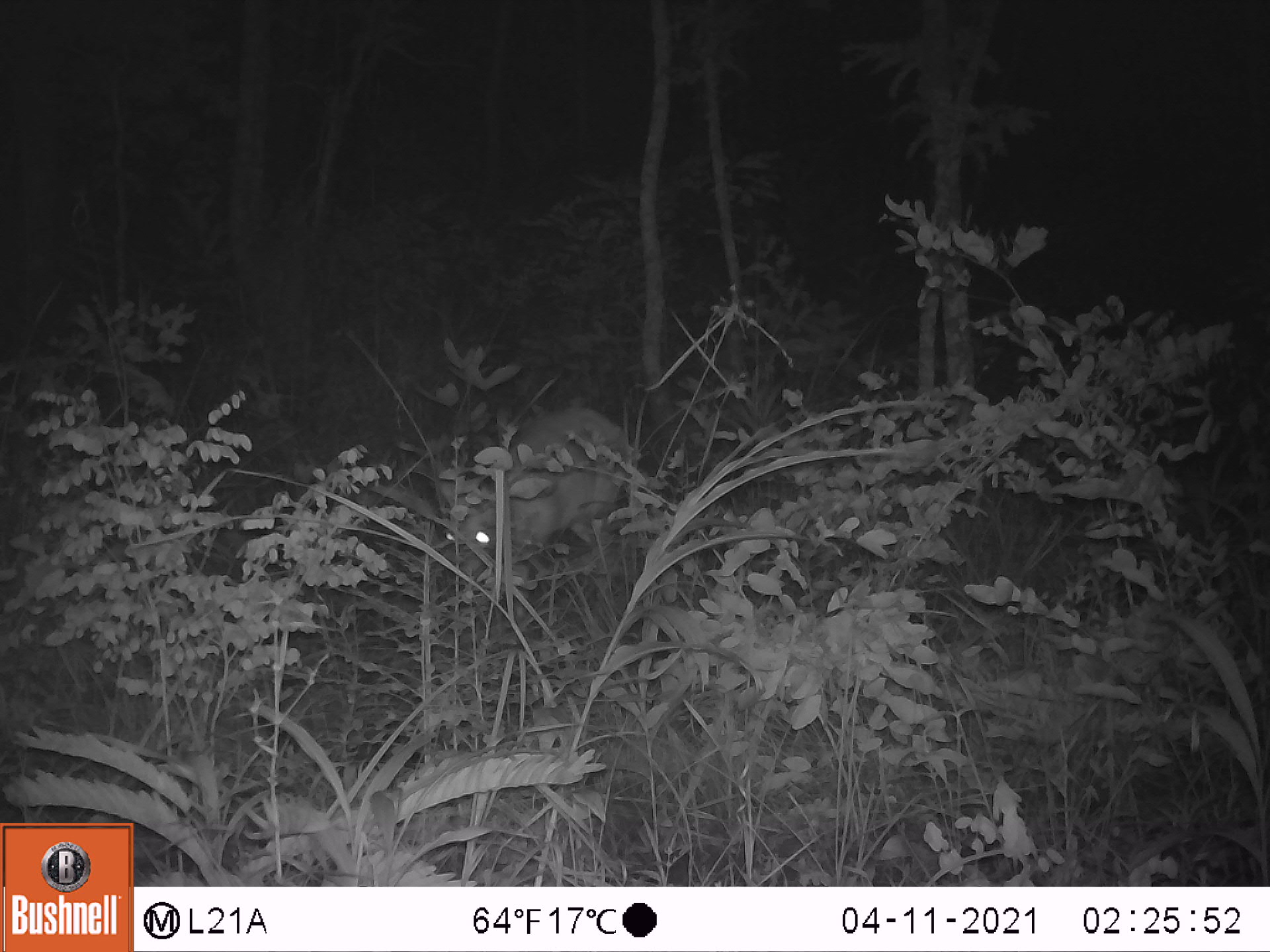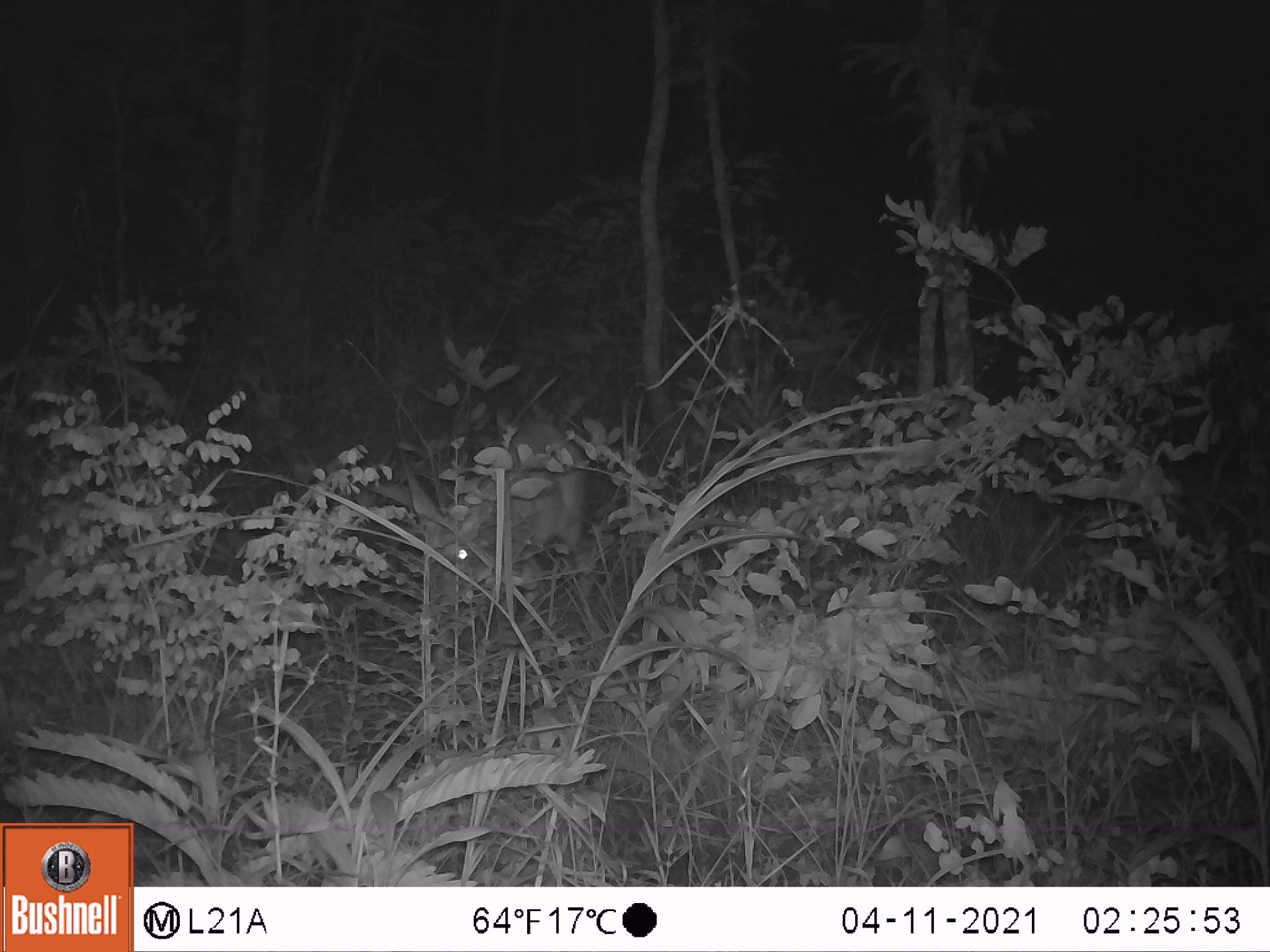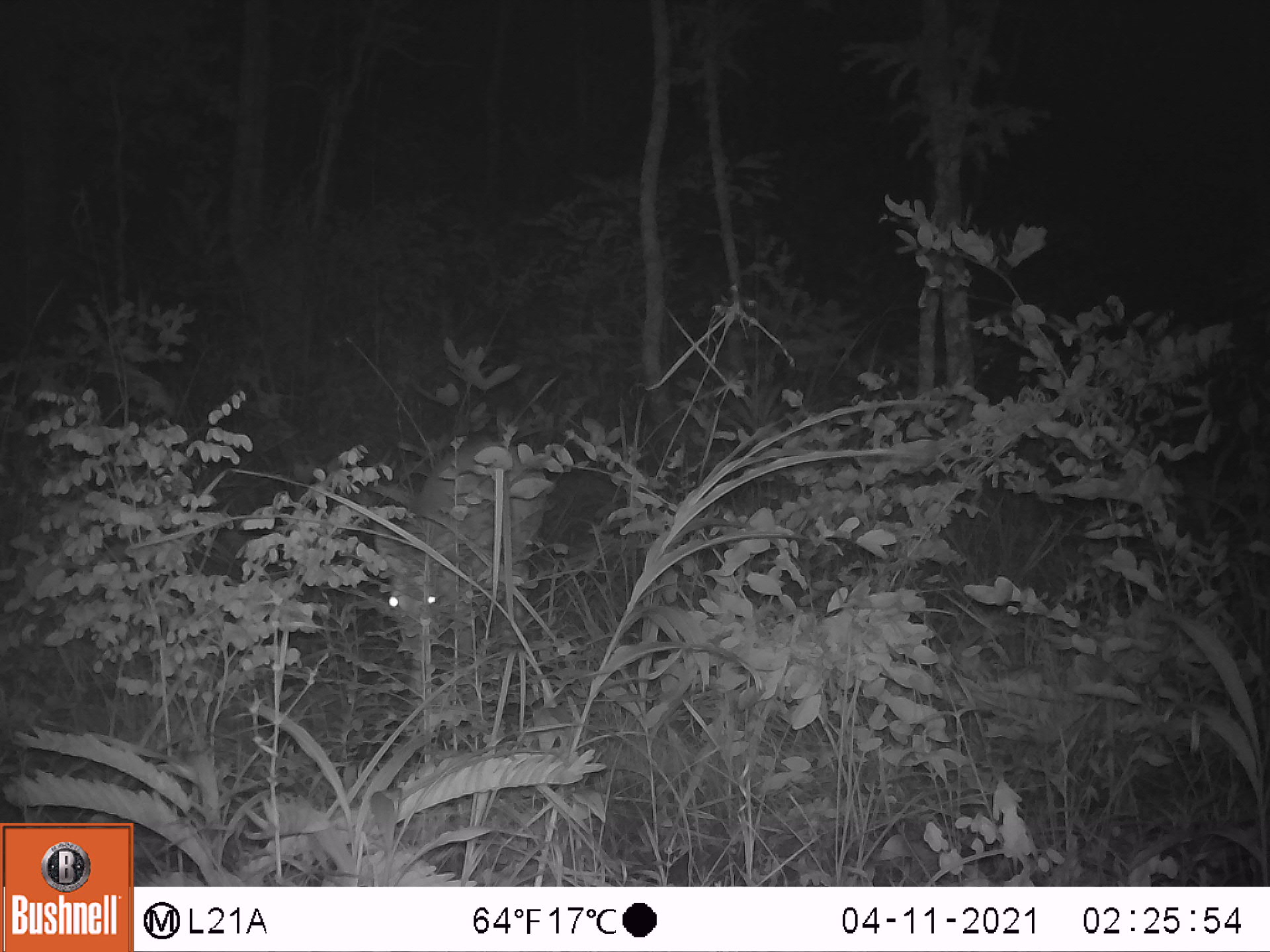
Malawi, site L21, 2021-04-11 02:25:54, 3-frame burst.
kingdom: Animalia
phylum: Chordata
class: Mammalia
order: Artiodactyla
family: Bovidae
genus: Sylvicapra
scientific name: Sylvicapra grimmia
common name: common duiker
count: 1